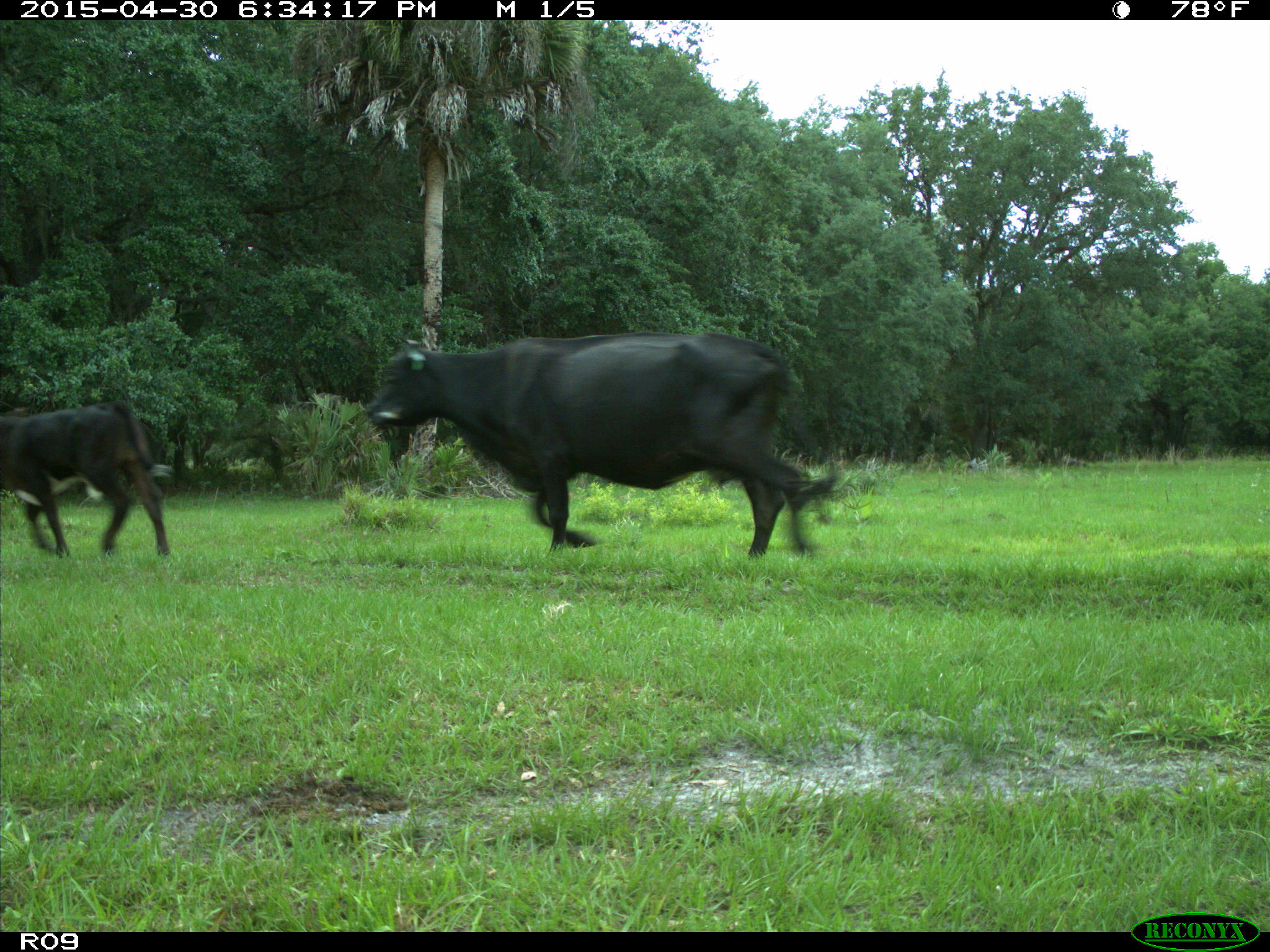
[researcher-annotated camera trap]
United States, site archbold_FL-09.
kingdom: Animalia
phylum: Chordata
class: Mammalia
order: Artiodactyla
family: Bovidae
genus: Bos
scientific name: Bos taurus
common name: domestic cow